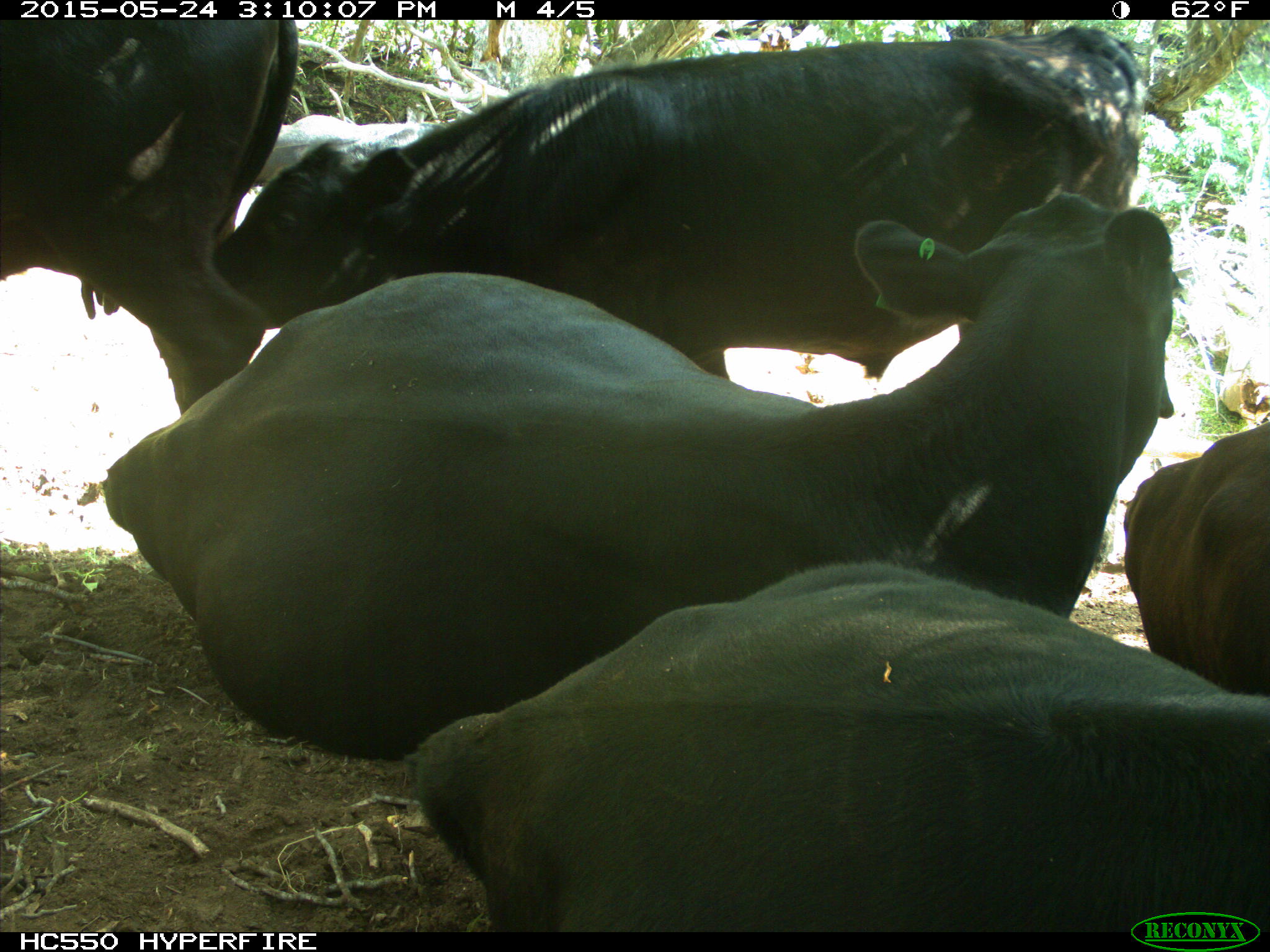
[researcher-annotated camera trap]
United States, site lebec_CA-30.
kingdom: Animalia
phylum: Chordata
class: Mammalia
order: Artiodactyla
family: Bovidae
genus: Bos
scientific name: Bos taurus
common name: domestic cow